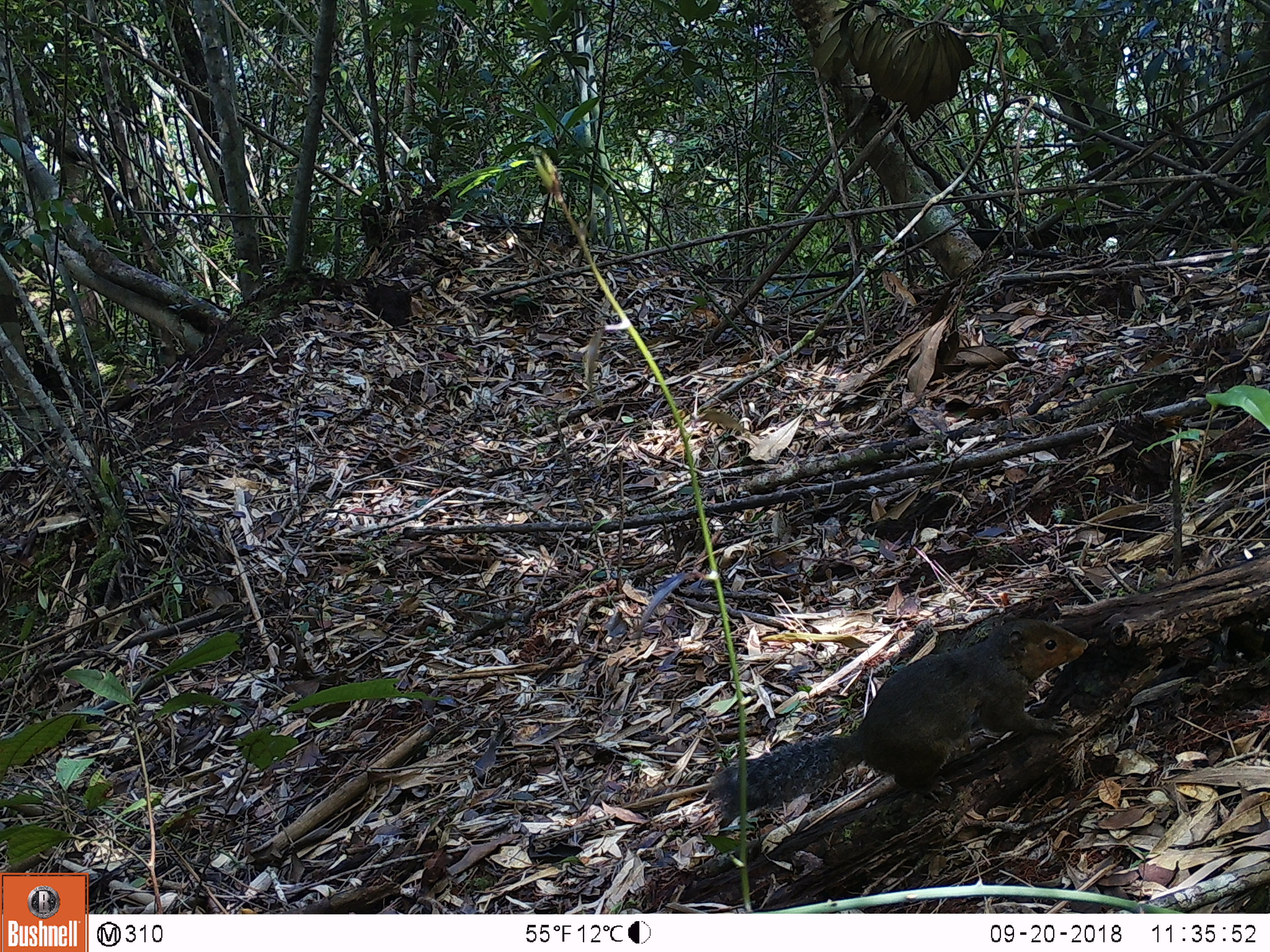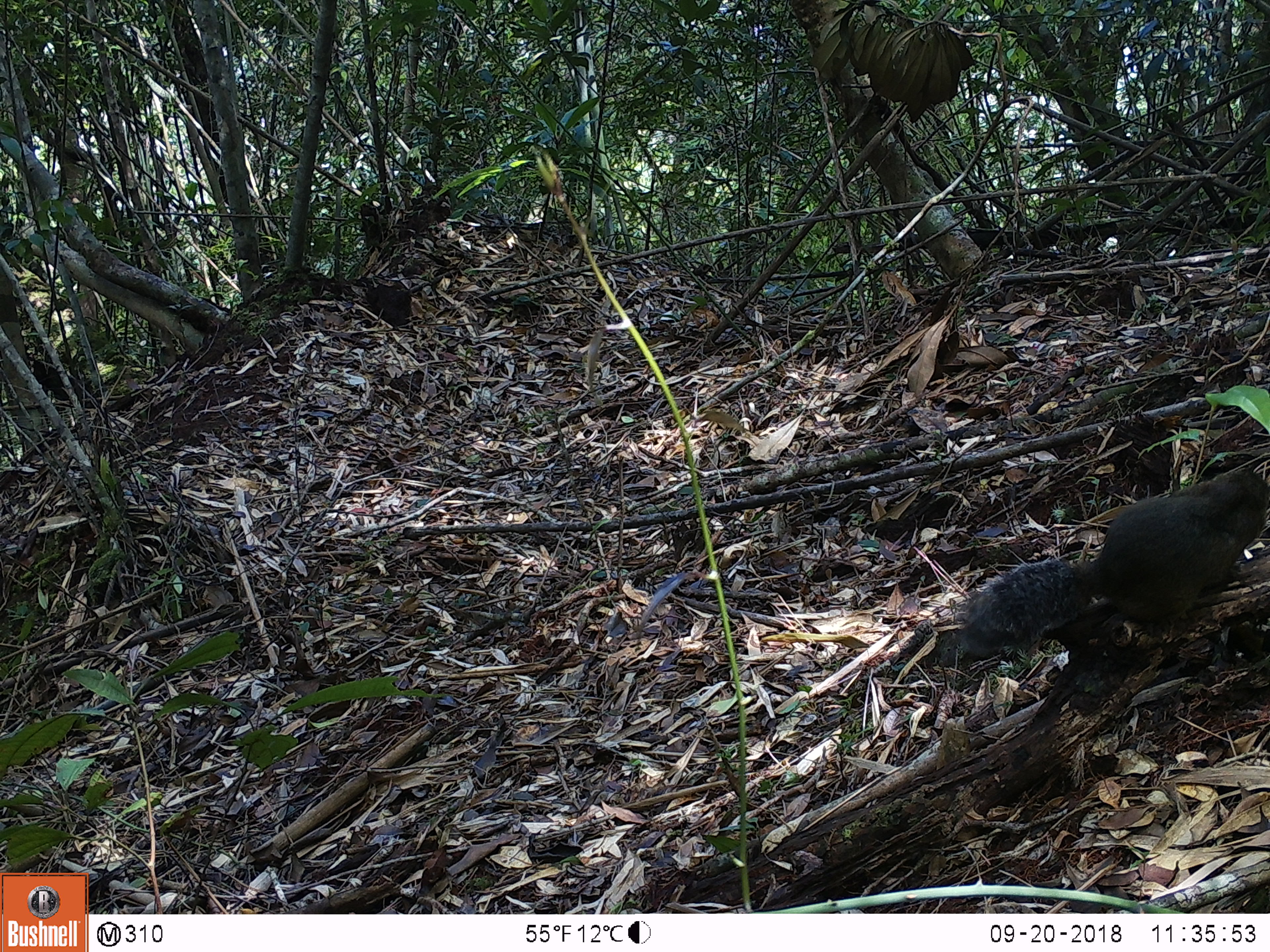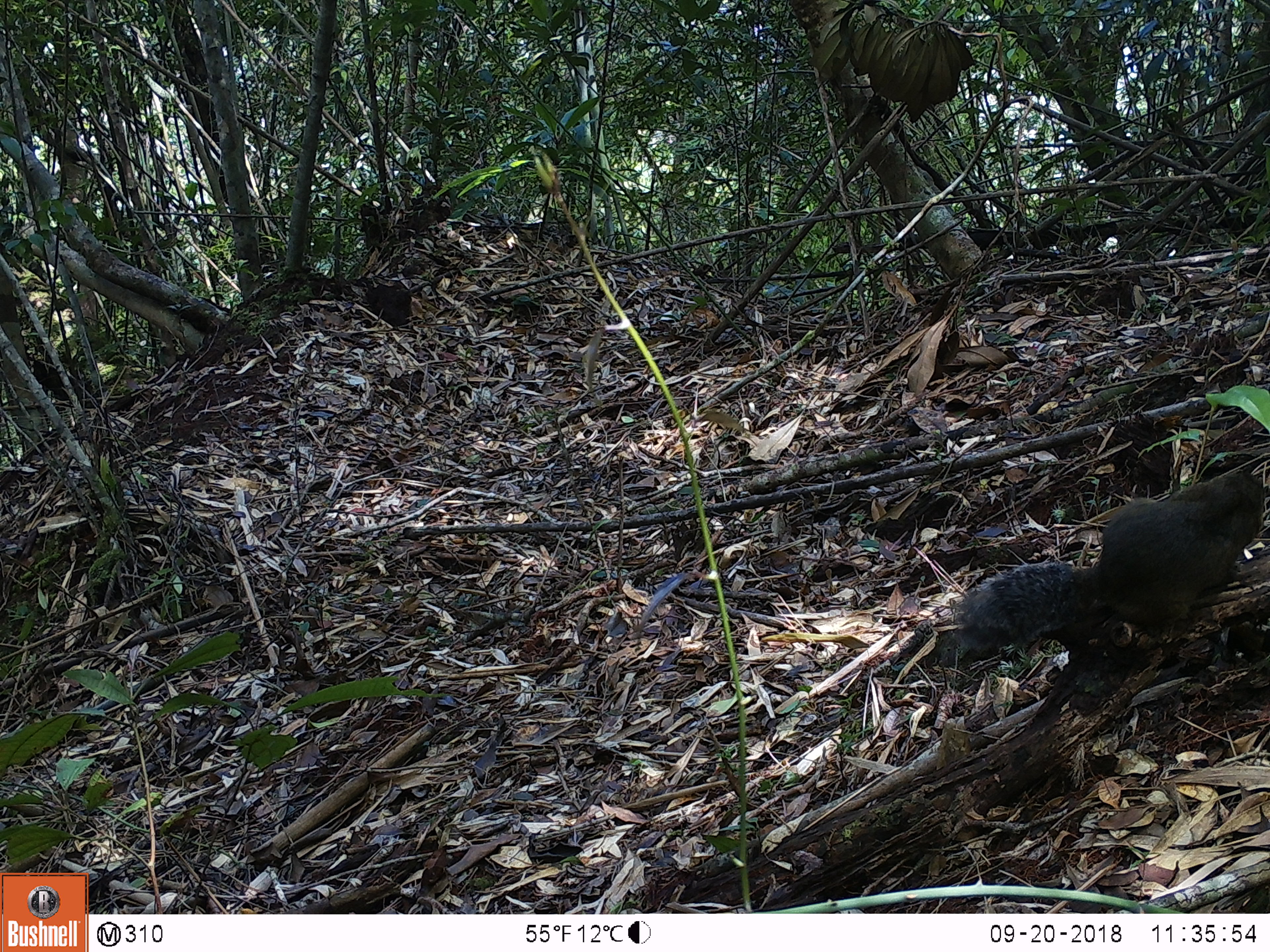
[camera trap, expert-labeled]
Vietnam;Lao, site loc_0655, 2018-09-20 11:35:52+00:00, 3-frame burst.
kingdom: Animalia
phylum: Chordata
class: Mammalia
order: Rodentia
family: Sciuridae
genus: Dremomys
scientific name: Dremomys rufigenis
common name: red-cheeked squirrel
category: red cheeked squirrel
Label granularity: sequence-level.